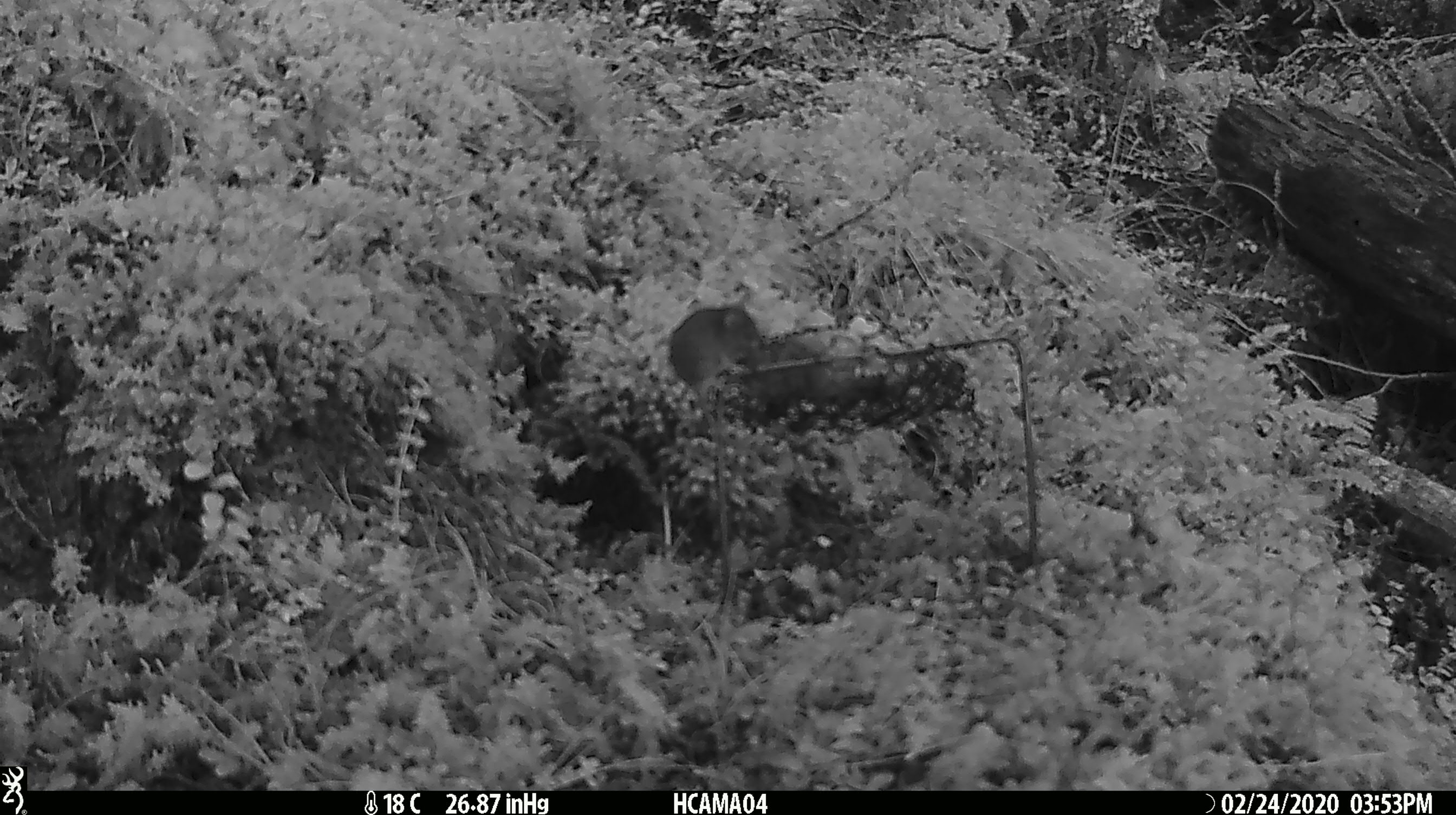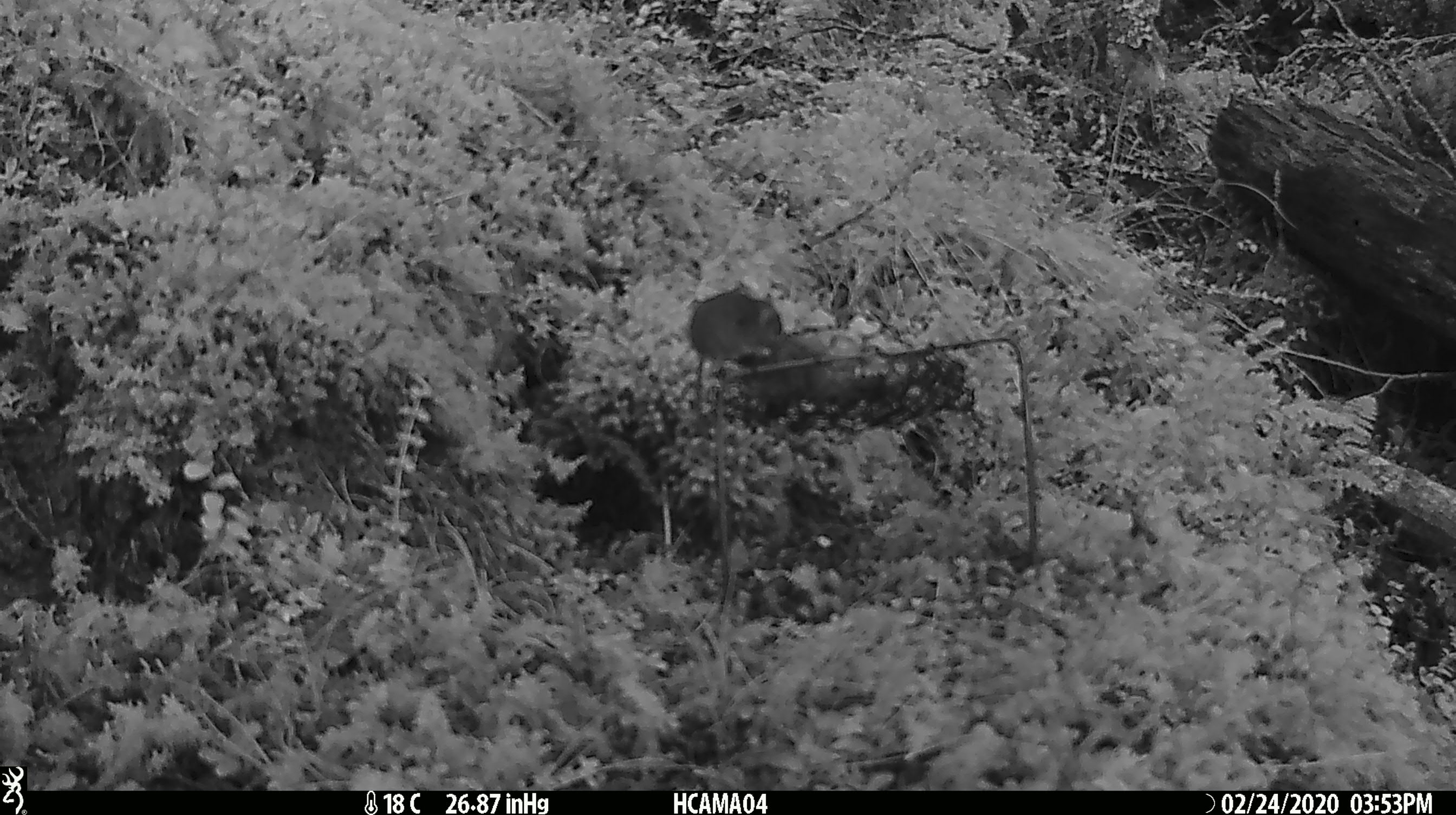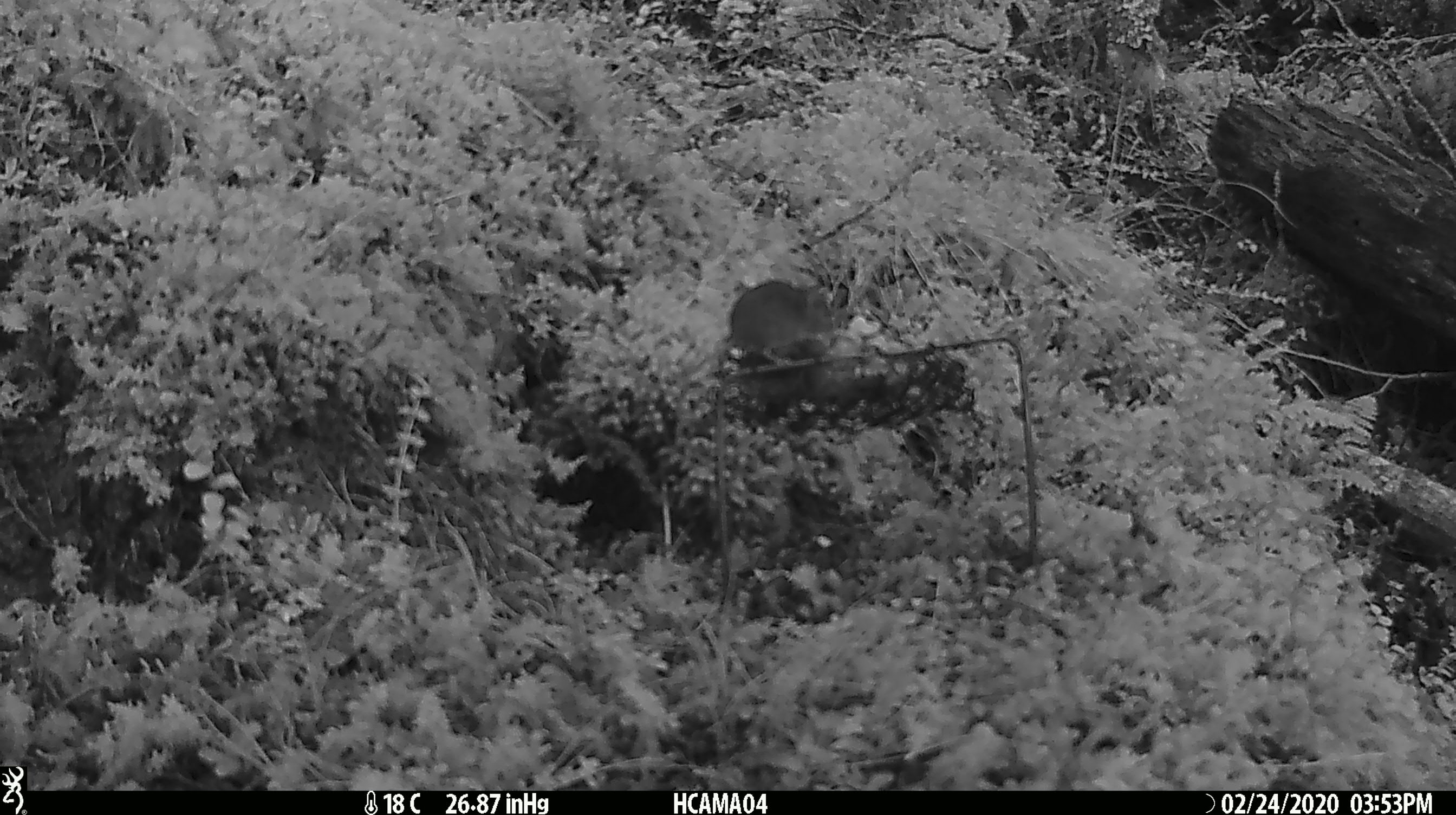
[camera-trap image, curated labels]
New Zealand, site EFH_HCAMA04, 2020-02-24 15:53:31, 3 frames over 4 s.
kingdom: Animalia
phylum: Chordata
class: Mammalia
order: Rodentia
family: Muridae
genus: Mus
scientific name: Mus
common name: mouse